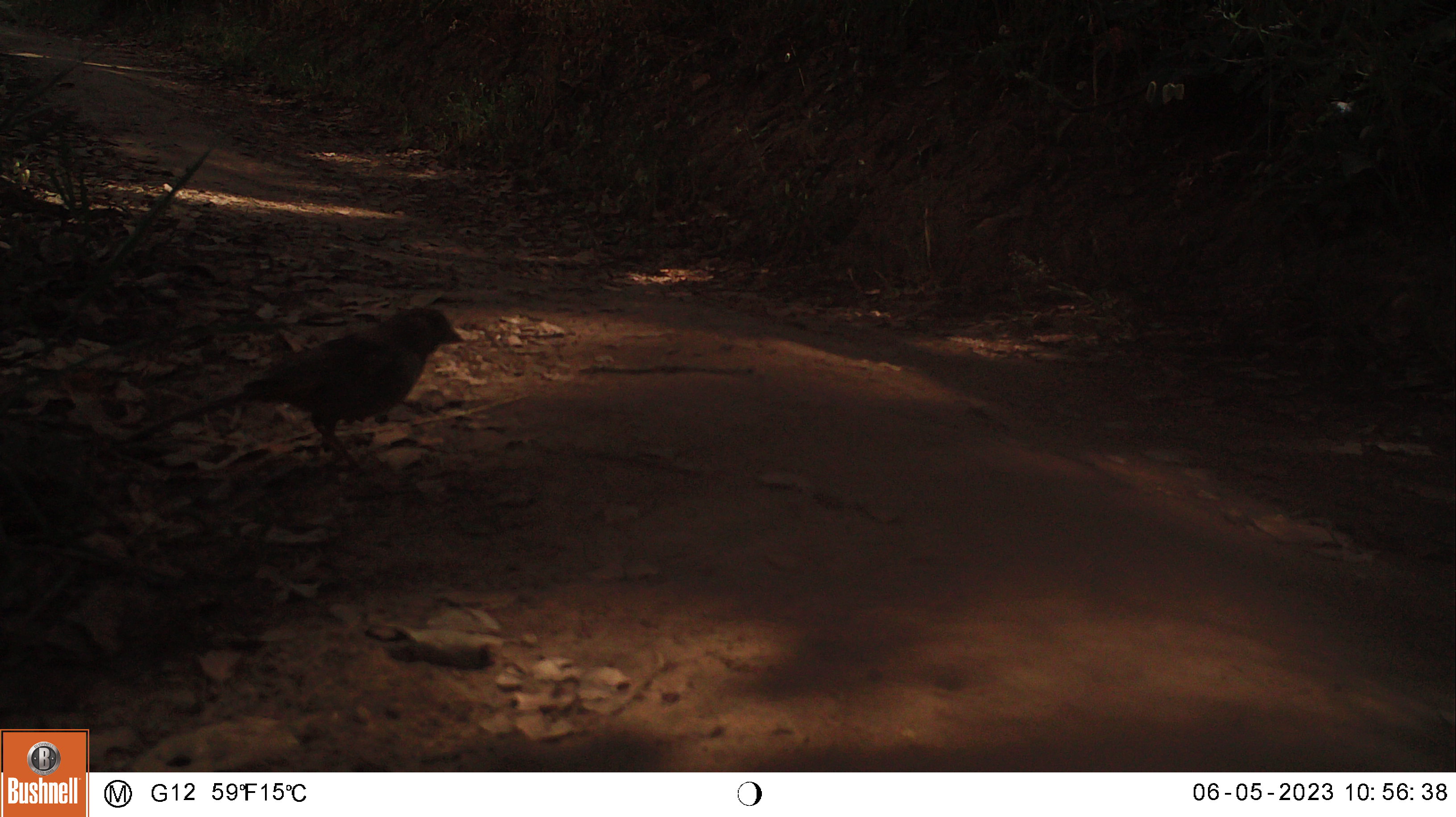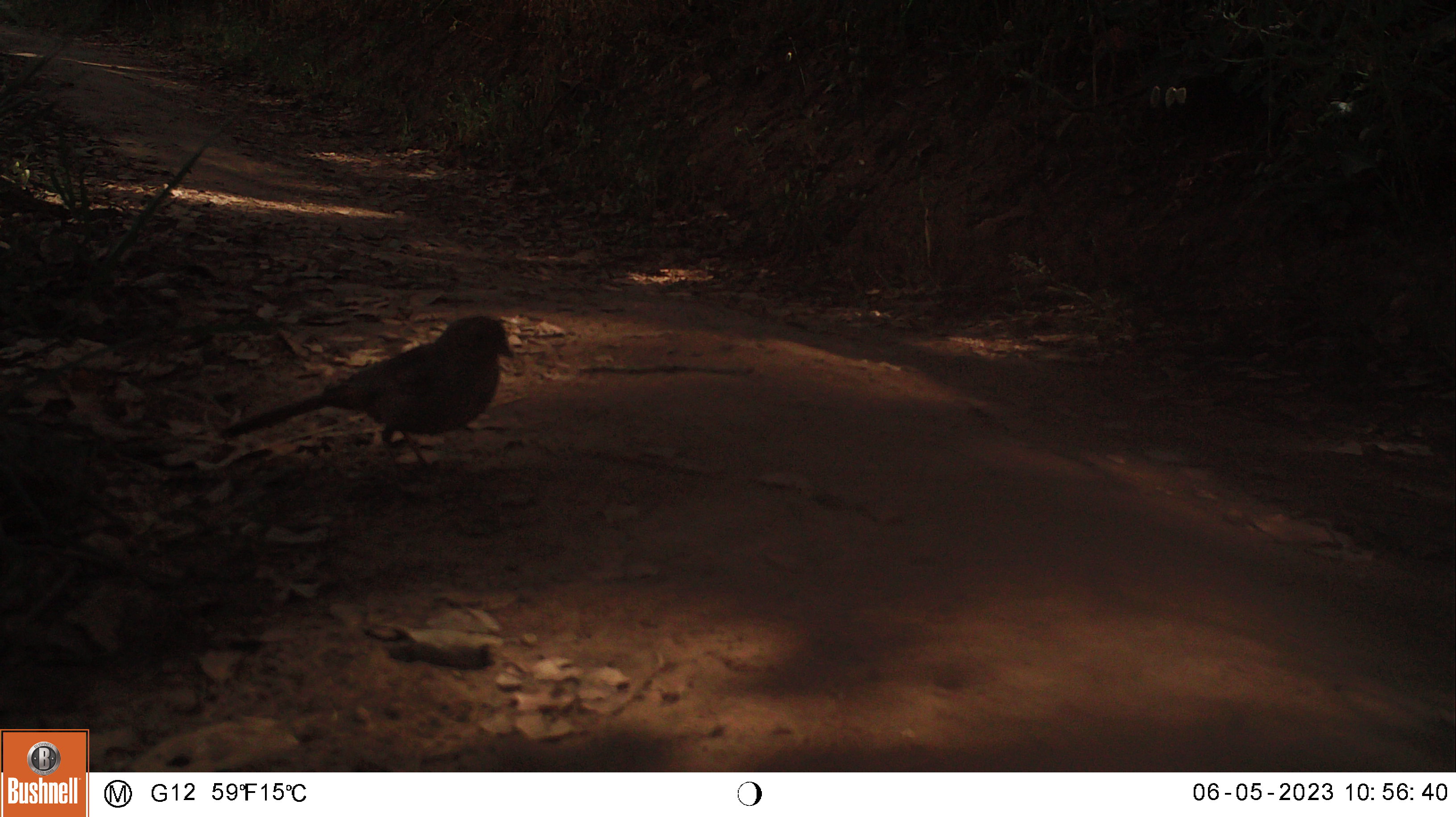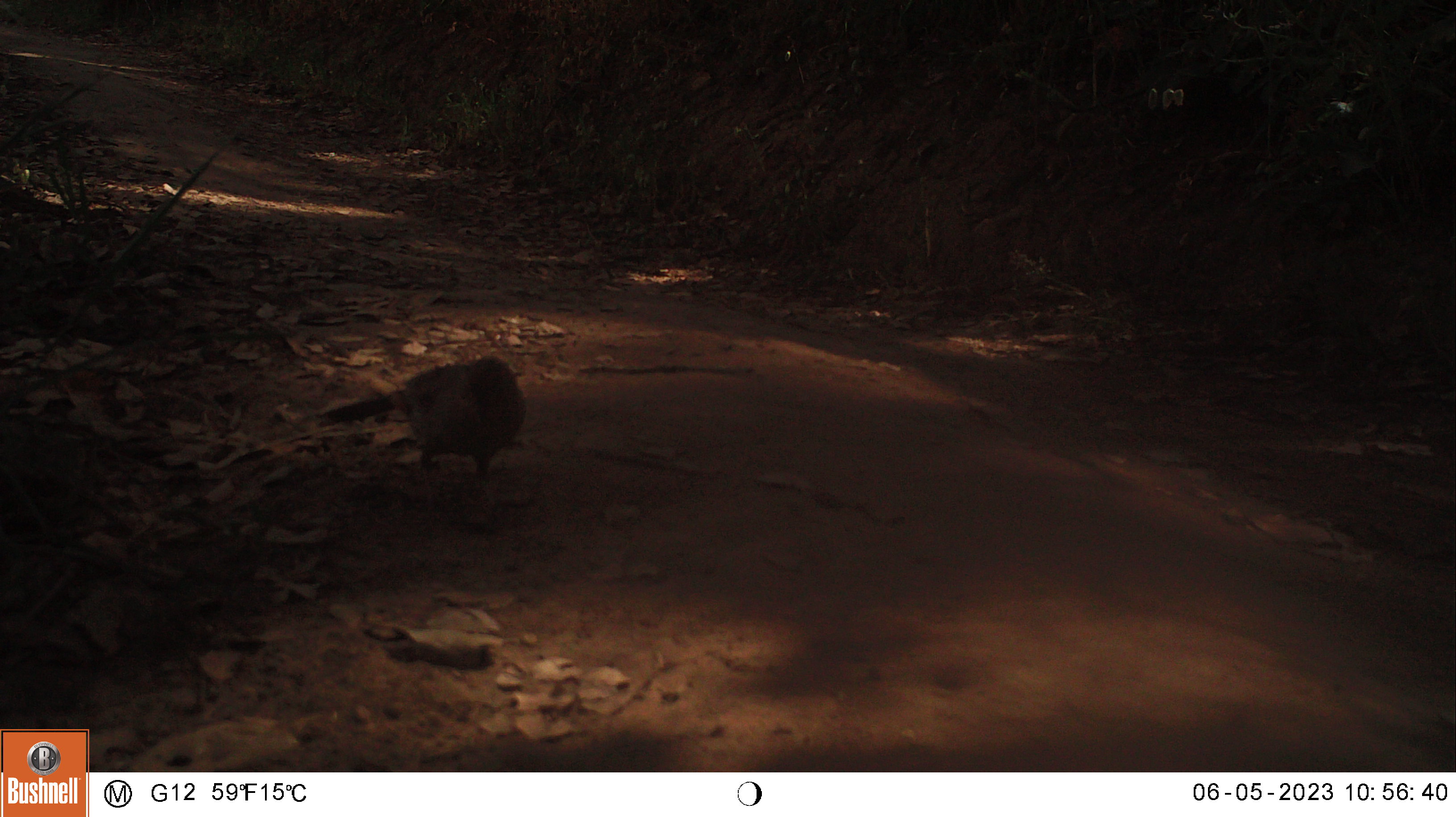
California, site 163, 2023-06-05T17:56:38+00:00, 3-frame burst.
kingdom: Animalia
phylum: Chordata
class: Aves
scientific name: Aves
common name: bird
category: unknown bird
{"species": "unknown bird (bird) (Aves)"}